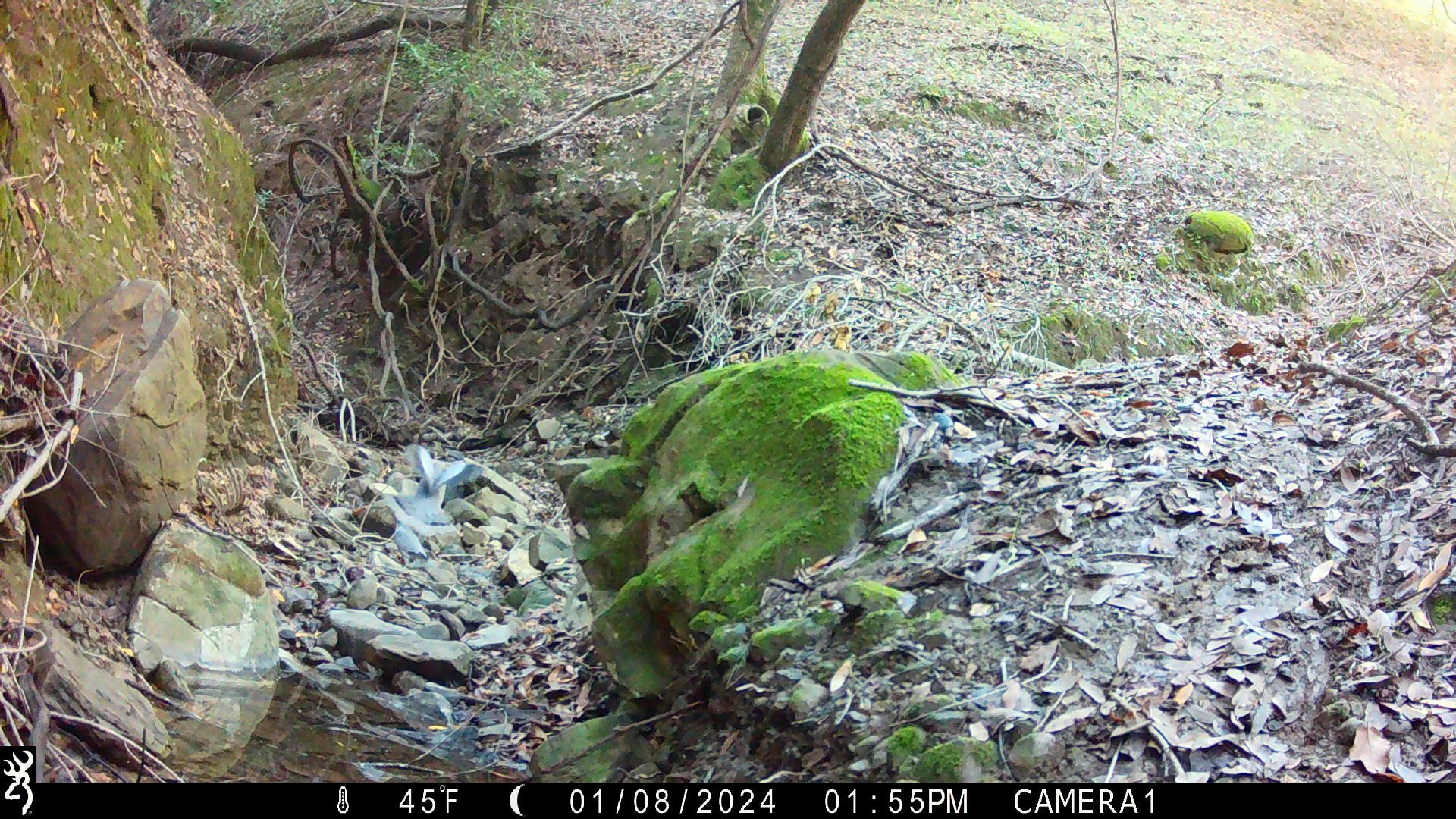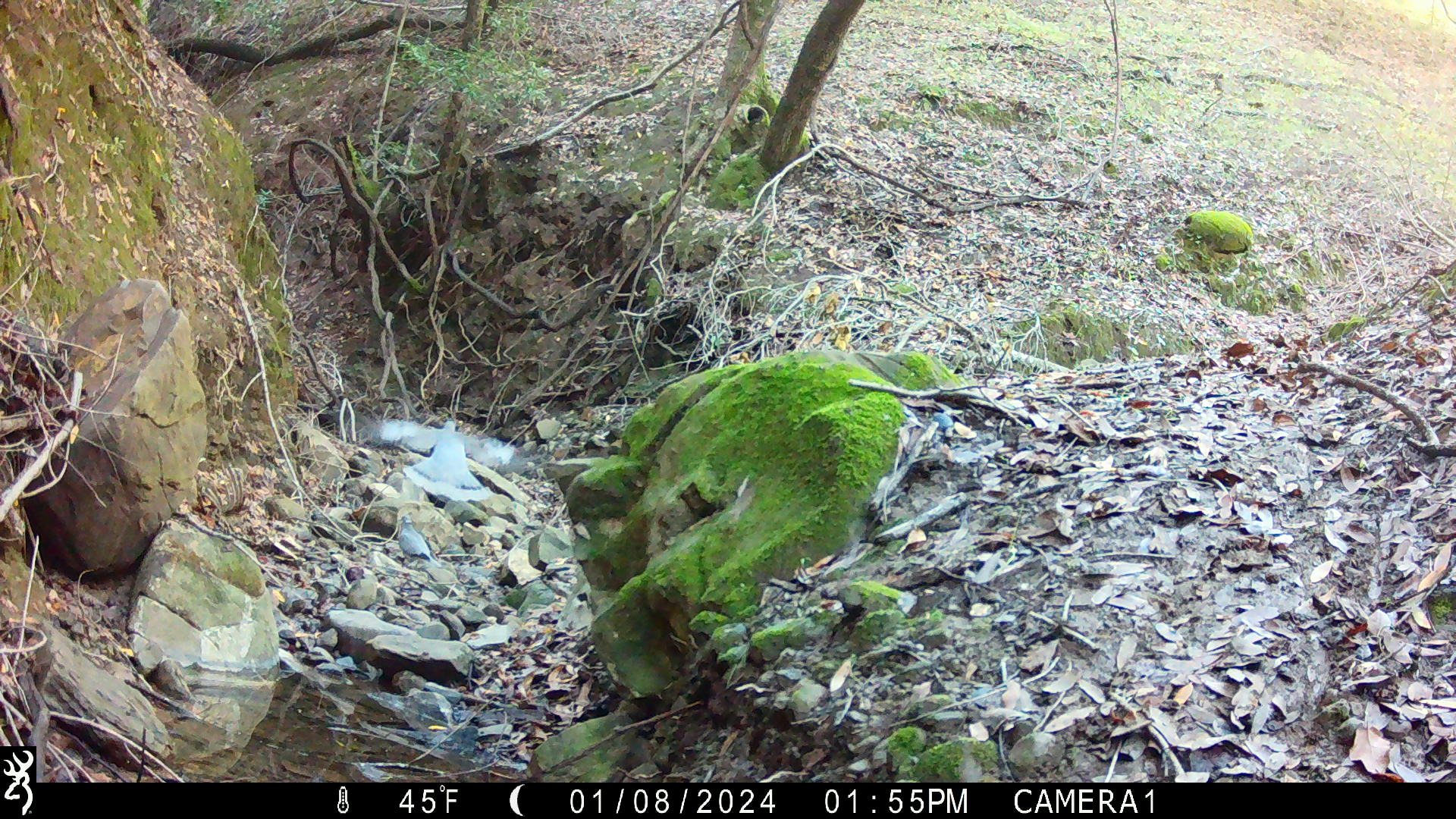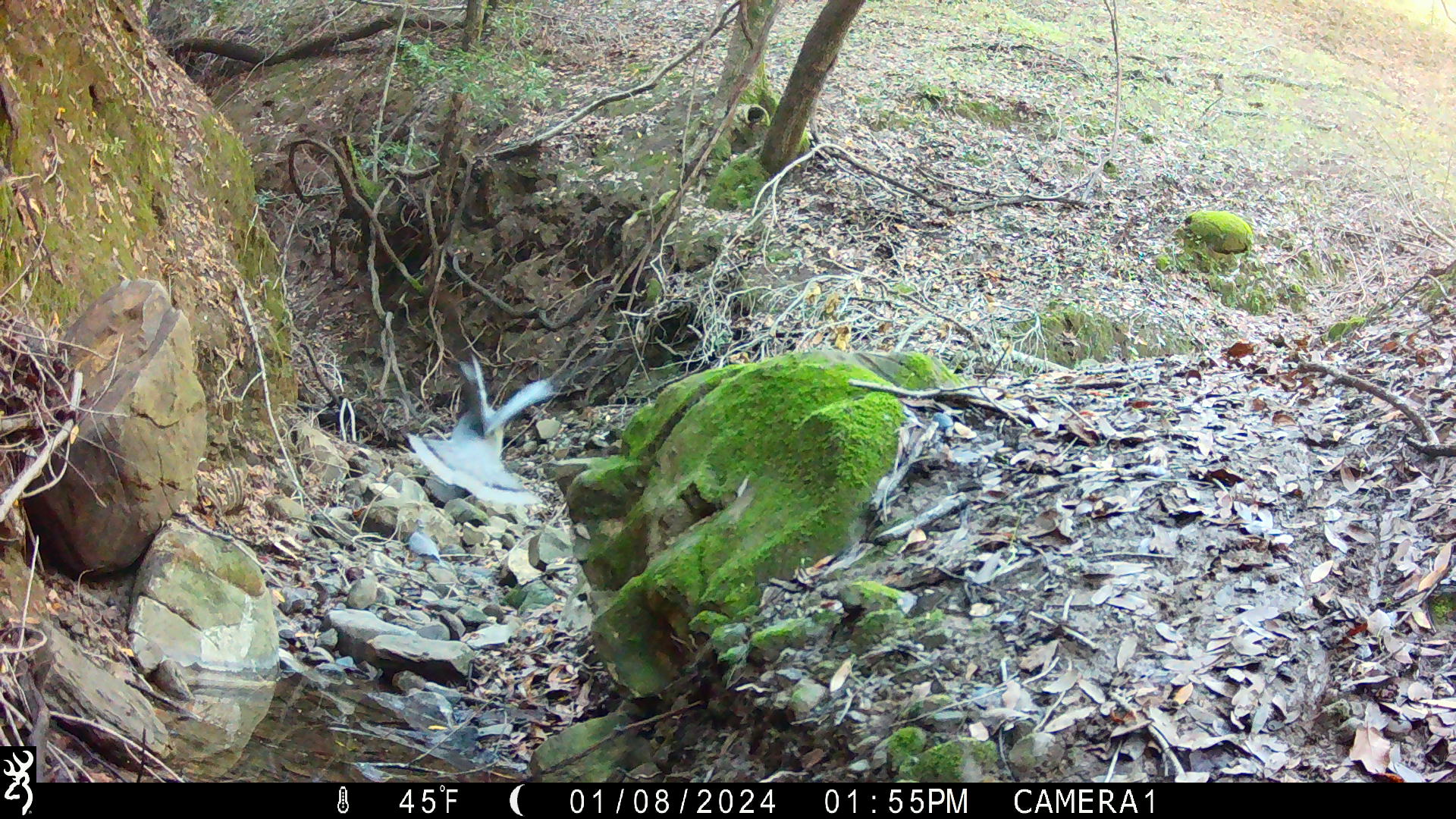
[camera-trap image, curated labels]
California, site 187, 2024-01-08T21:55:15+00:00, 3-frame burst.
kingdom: Animalia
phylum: Chordata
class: Aves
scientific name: Aves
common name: bird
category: unknown bird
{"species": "unknown bird (bird) (Aves)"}